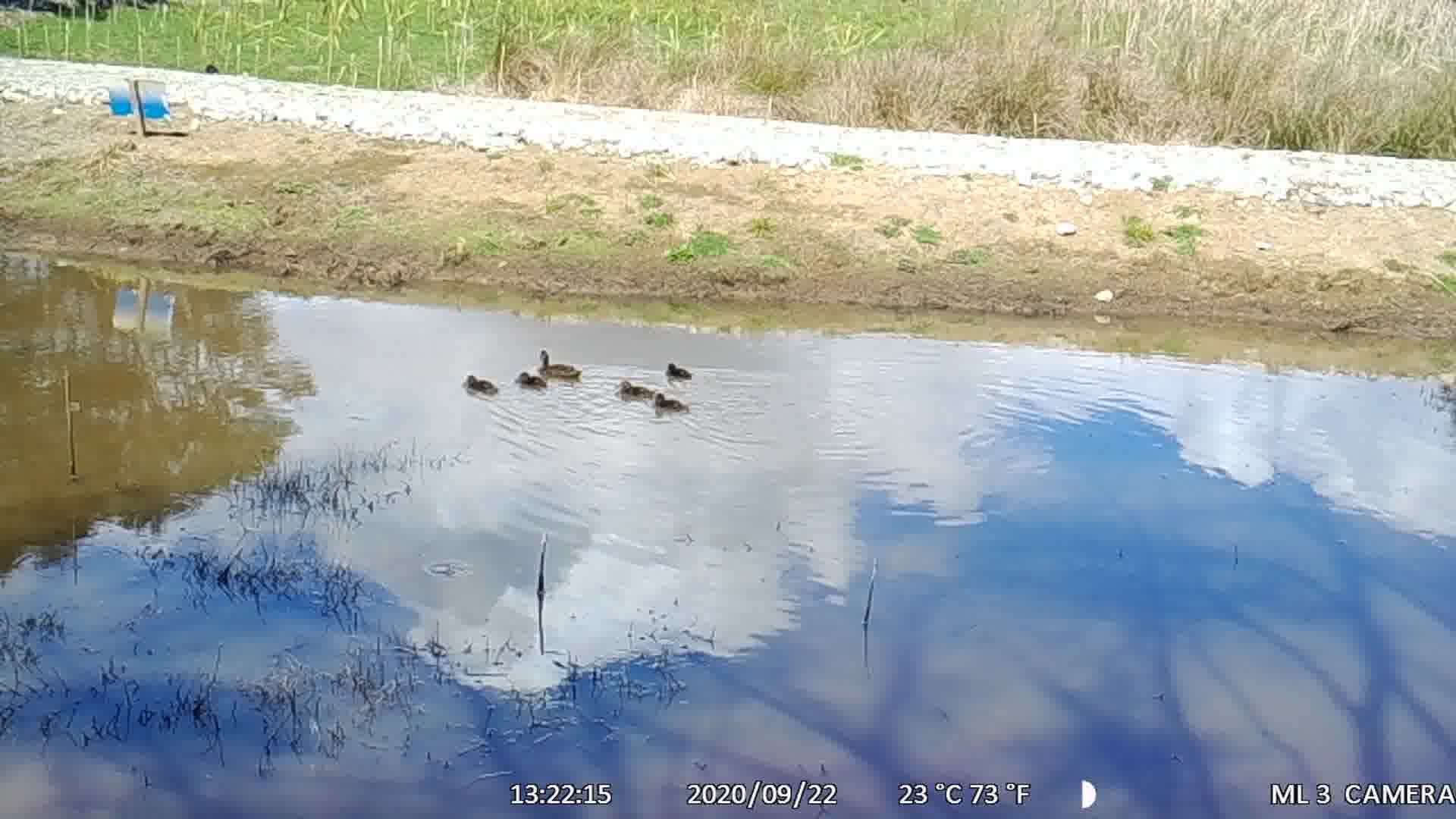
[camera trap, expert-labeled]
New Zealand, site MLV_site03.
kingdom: Animalia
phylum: Chordata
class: Aves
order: Anseriformes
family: Anatidae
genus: Anas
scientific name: Anas chlorotis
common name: brown teal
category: pateke